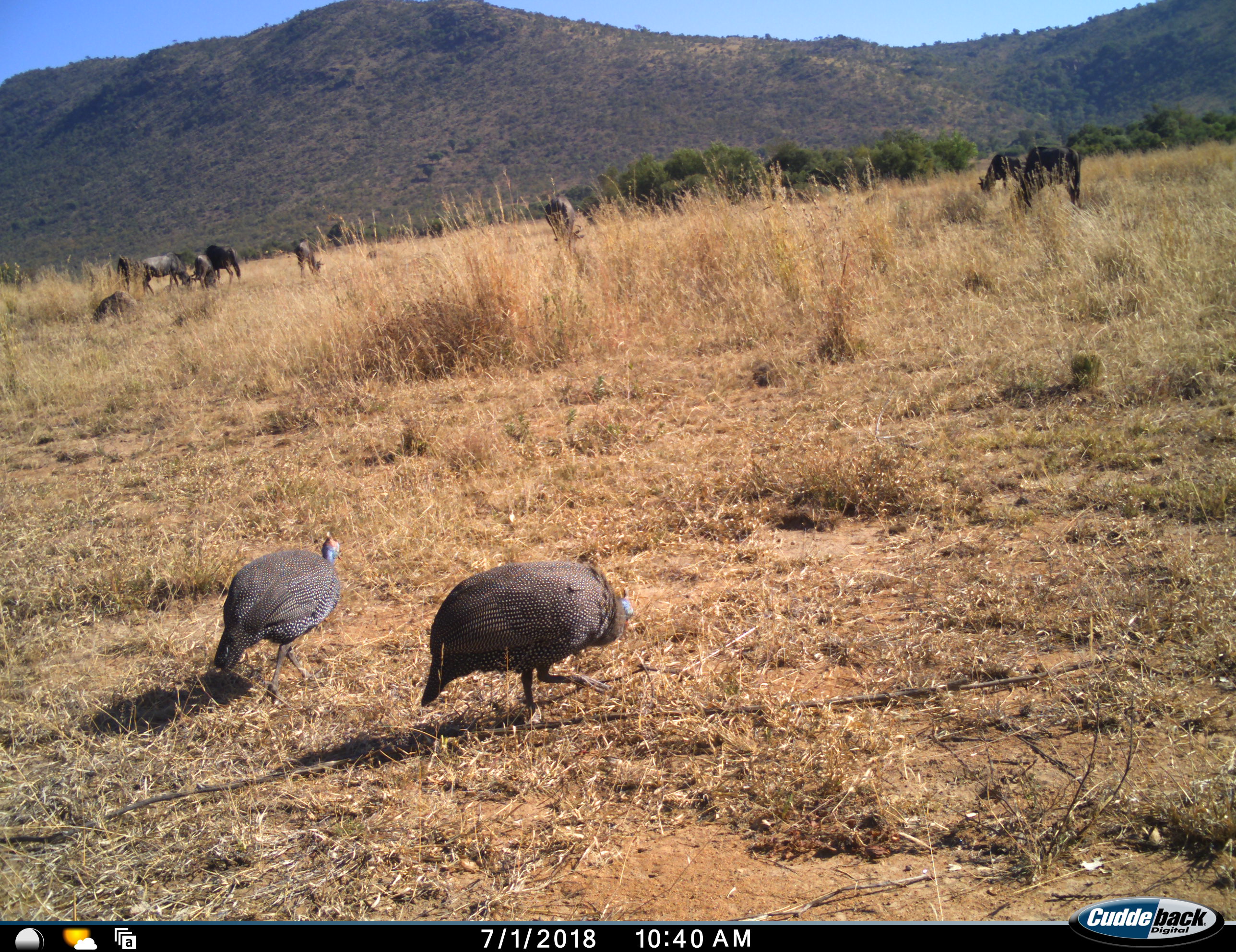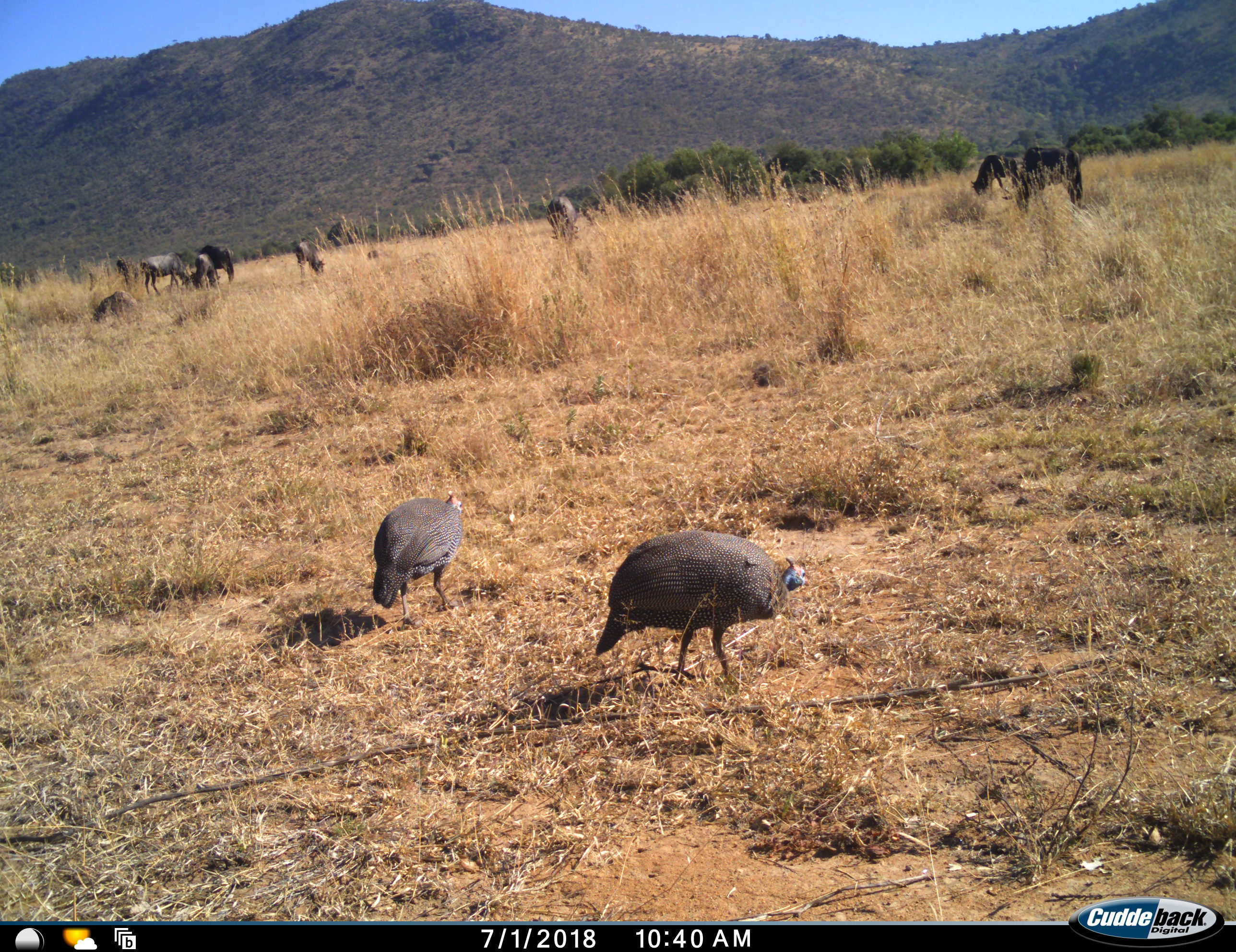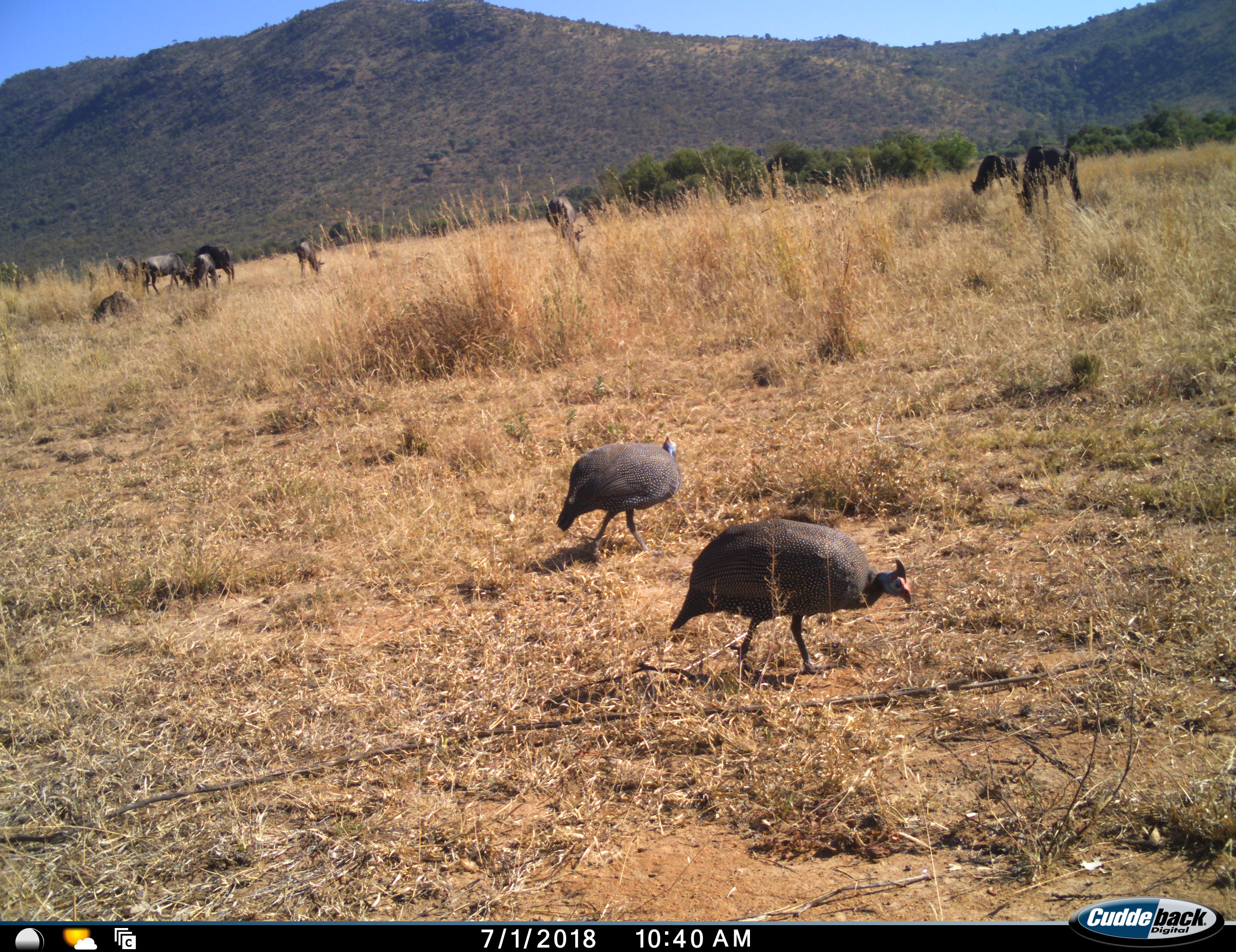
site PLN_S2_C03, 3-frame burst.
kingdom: Animalia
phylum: Chordata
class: Aves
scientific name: Aves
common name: bird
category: birdother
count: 2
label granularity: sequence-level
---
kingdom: Animalia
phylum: Chordata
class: Mammalia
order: Artiodactyla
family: Bovidae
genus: Connochaetes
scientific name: Connochaetes taurinus taurinus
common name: blue wildebeest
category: wildebeestblue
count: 8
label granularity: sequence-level